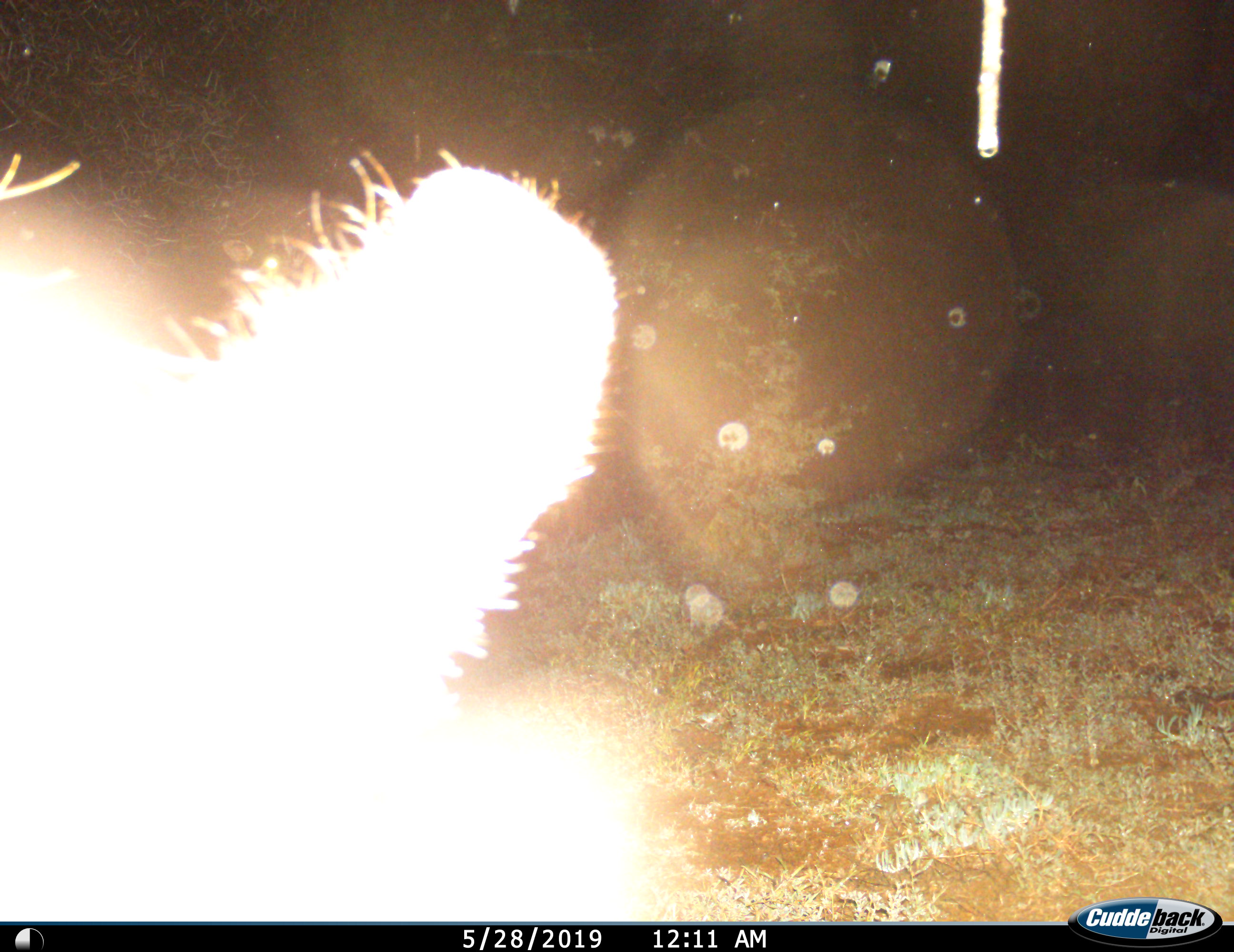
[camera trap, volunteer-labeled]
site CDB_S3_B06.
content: unidentified animal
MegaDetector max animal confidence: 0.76